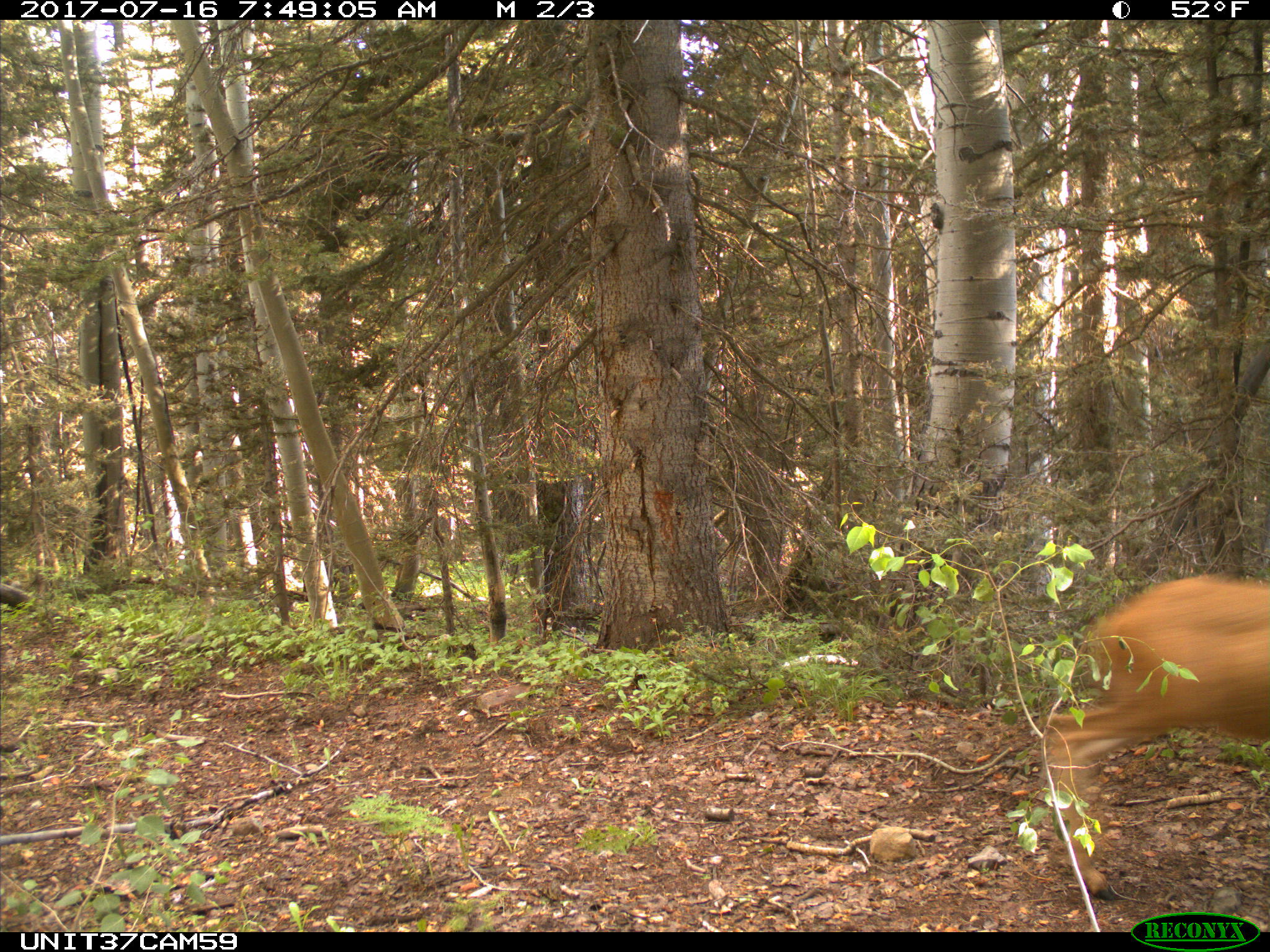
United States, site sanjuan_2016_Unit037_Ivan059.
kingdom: Animalia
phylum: Chordata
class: Mammalia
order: Artiodactyla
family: Cervidae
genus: Odocoileus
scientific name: Odocoileus hemionus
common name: mule deer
Odocoileus hemionus (mule deer).